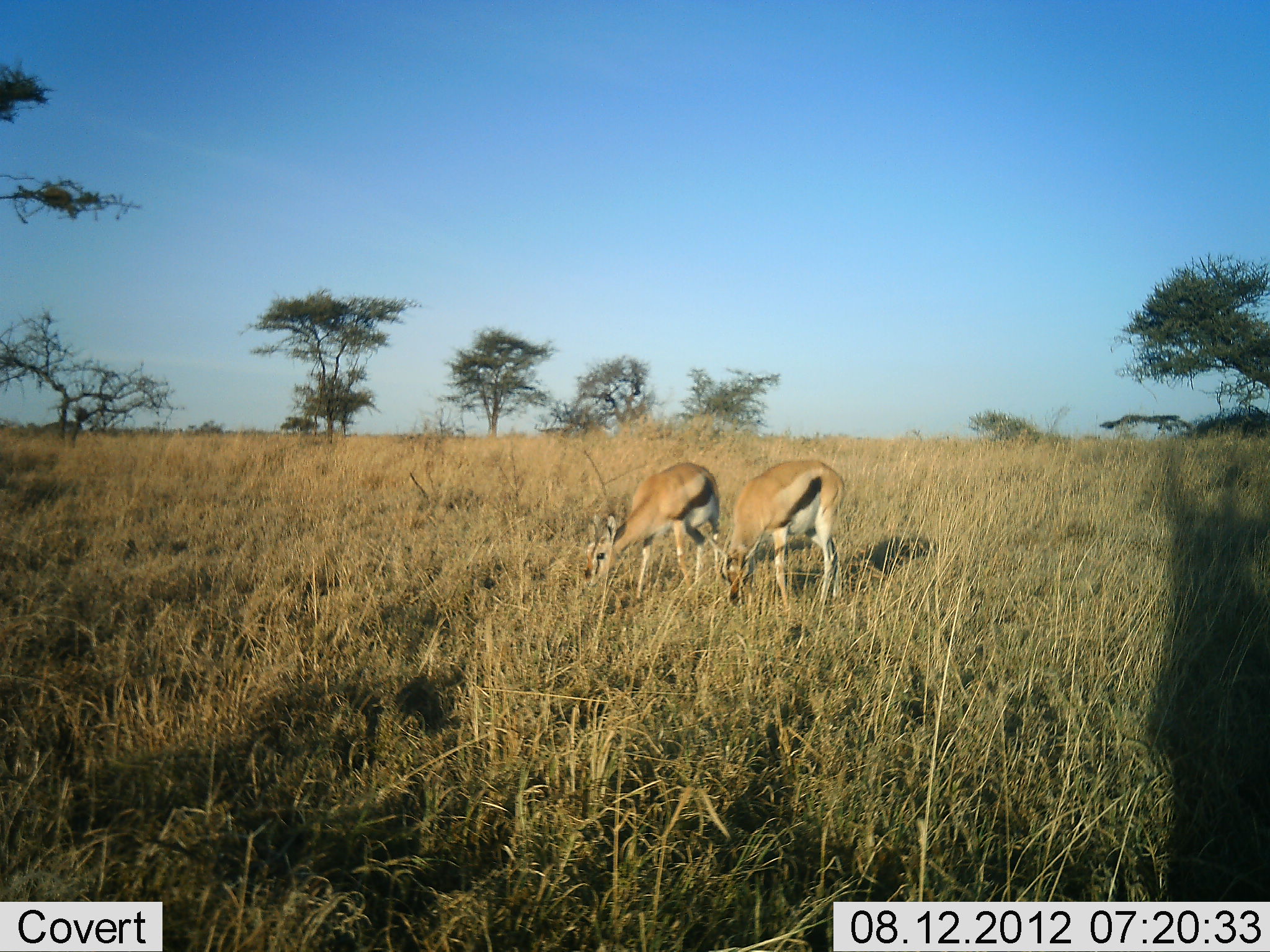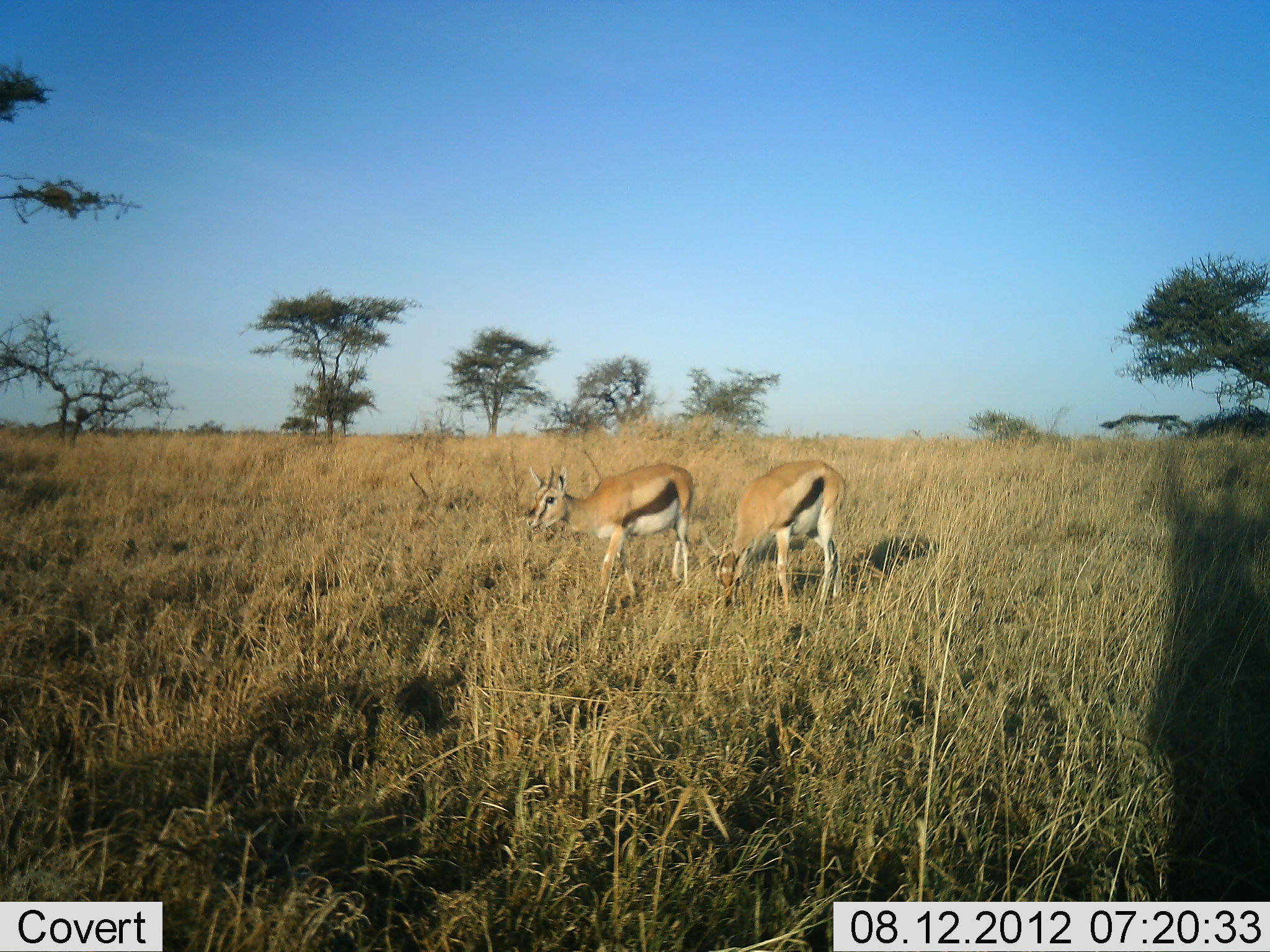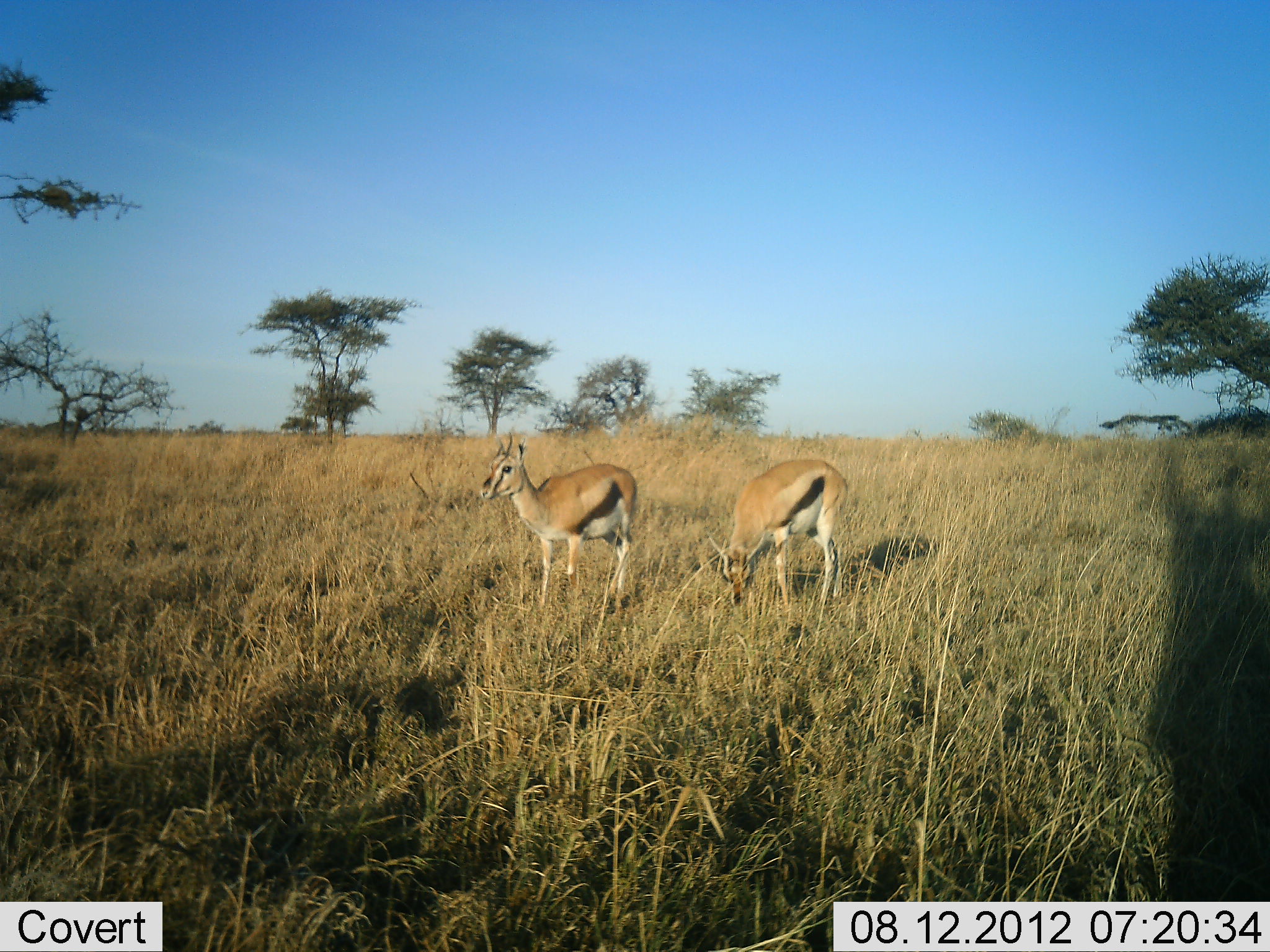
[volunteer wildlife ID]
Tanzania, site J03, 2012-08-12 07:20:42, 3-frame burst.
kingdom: Animalia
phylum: Chordata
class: Mammalia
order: Artiodactyla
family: Bovidae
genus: Eudorcas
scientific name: Eudorcas thomsonii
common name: thomson's gazelle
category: gazellethomsons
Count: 2.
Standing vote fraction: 40%.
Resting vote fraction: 0%.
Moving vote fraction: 50%.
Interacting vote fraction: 0%.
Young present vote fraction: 0%.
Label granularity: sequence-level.